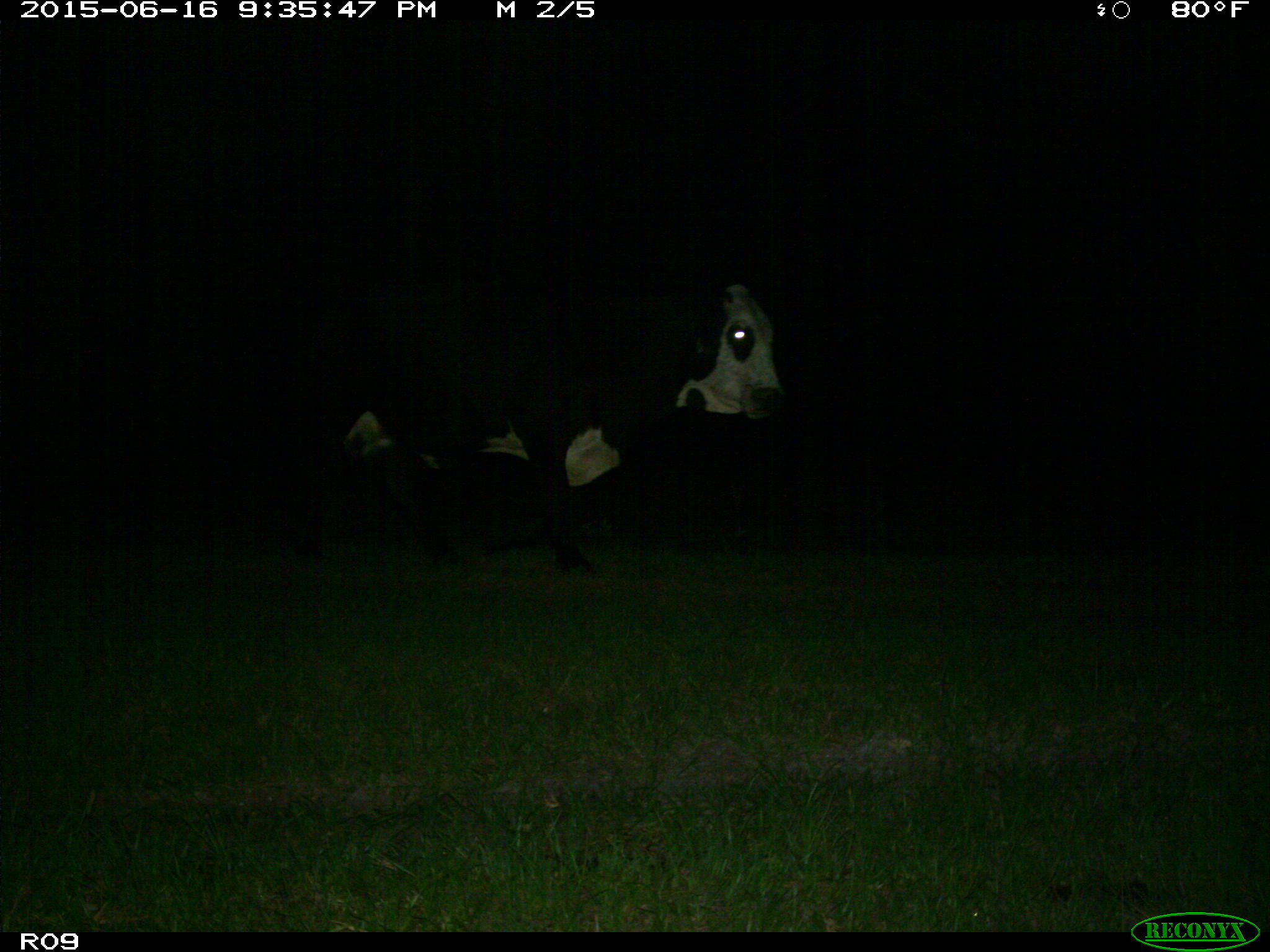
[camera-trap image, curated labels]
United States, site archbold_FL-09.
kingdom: Animalia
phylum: Chordata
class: Mammalia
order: Artiodactyla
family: Bovidae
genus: Bos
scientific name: Bos taurus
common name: domestic cow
Bos taurus (domestic cow).